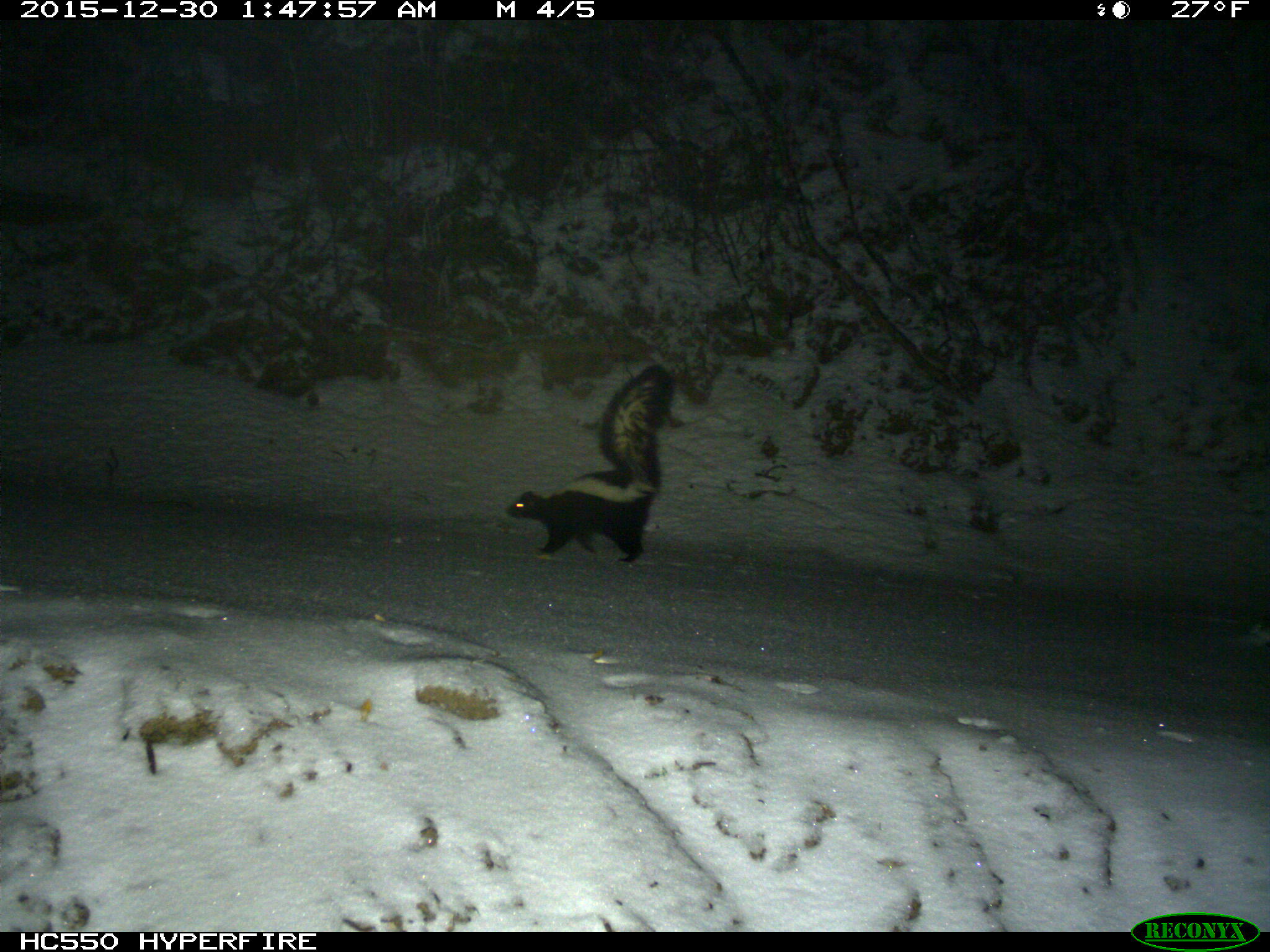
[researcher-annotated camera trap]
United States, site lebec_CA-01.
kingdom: Animalia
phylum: Chordata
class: Mammalia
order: Carnivora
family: Mephitidae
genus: Mephitis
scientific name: Mephitis mephitis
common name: striped skunk